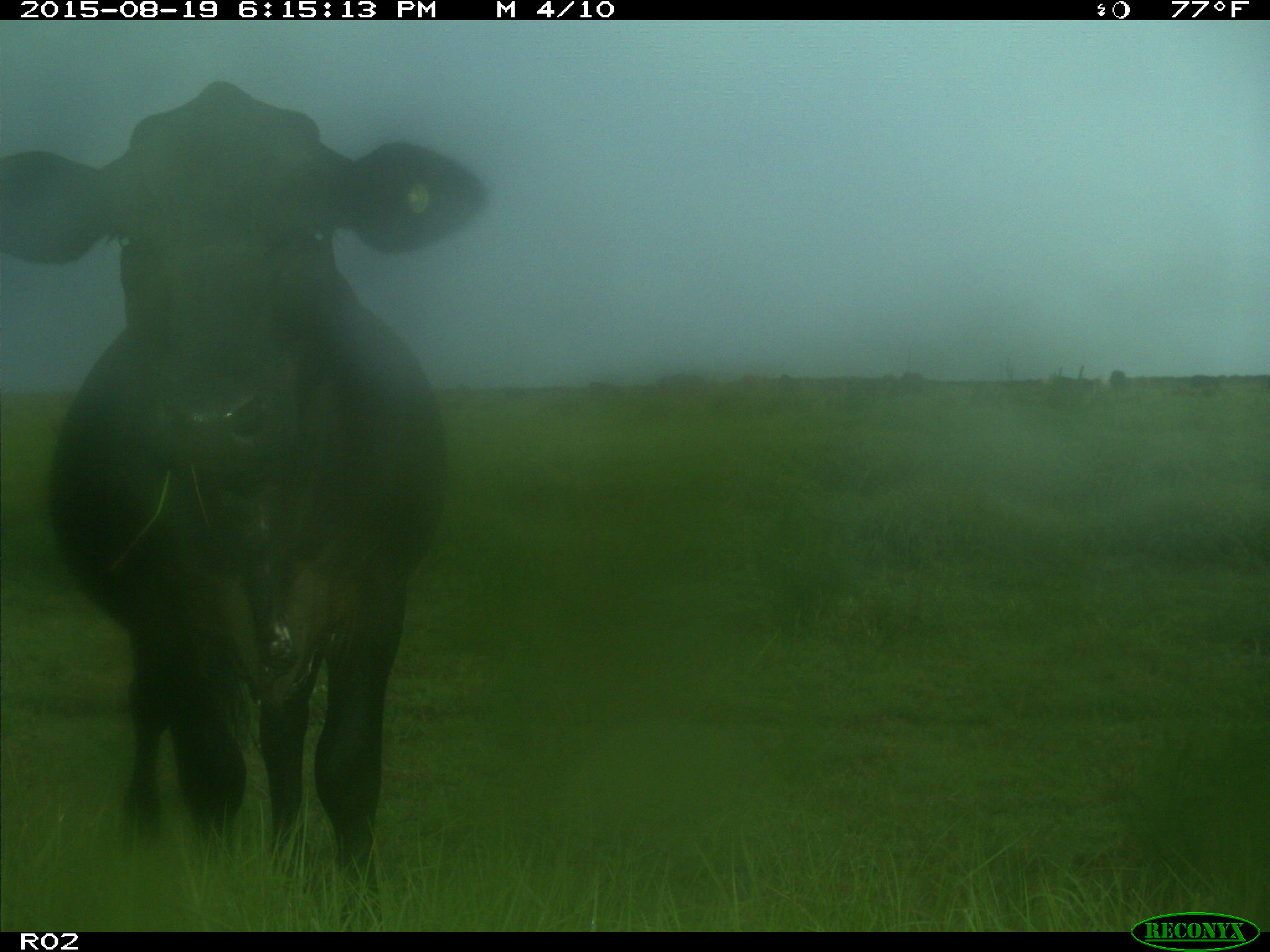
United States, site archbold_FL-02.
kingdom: Animalia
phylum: Chordata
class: Mammalia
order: Artiodactyla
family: Bovidae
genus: Bos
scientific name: Bos taurus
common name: domestic cow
Bos taurus (domestic cow).